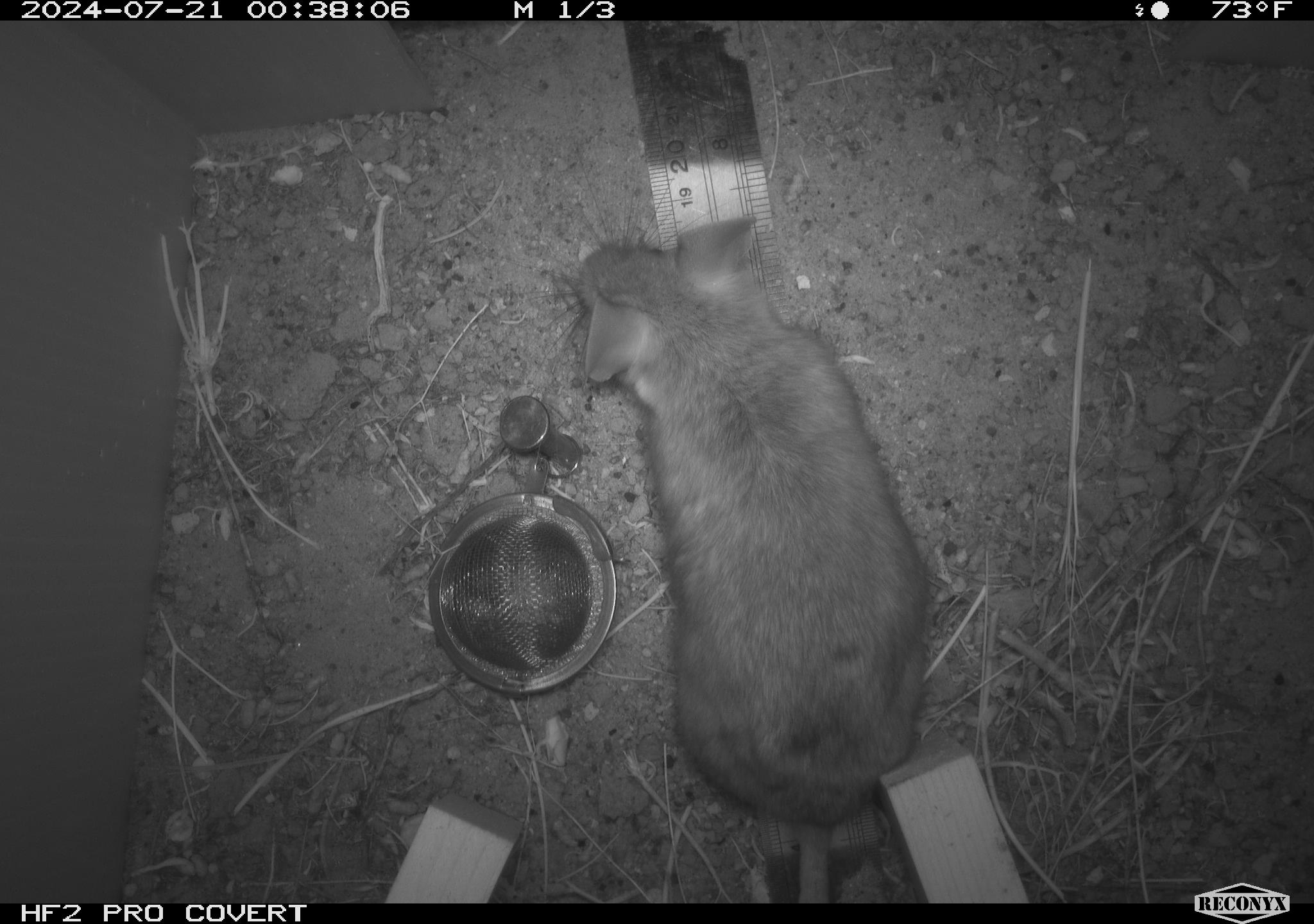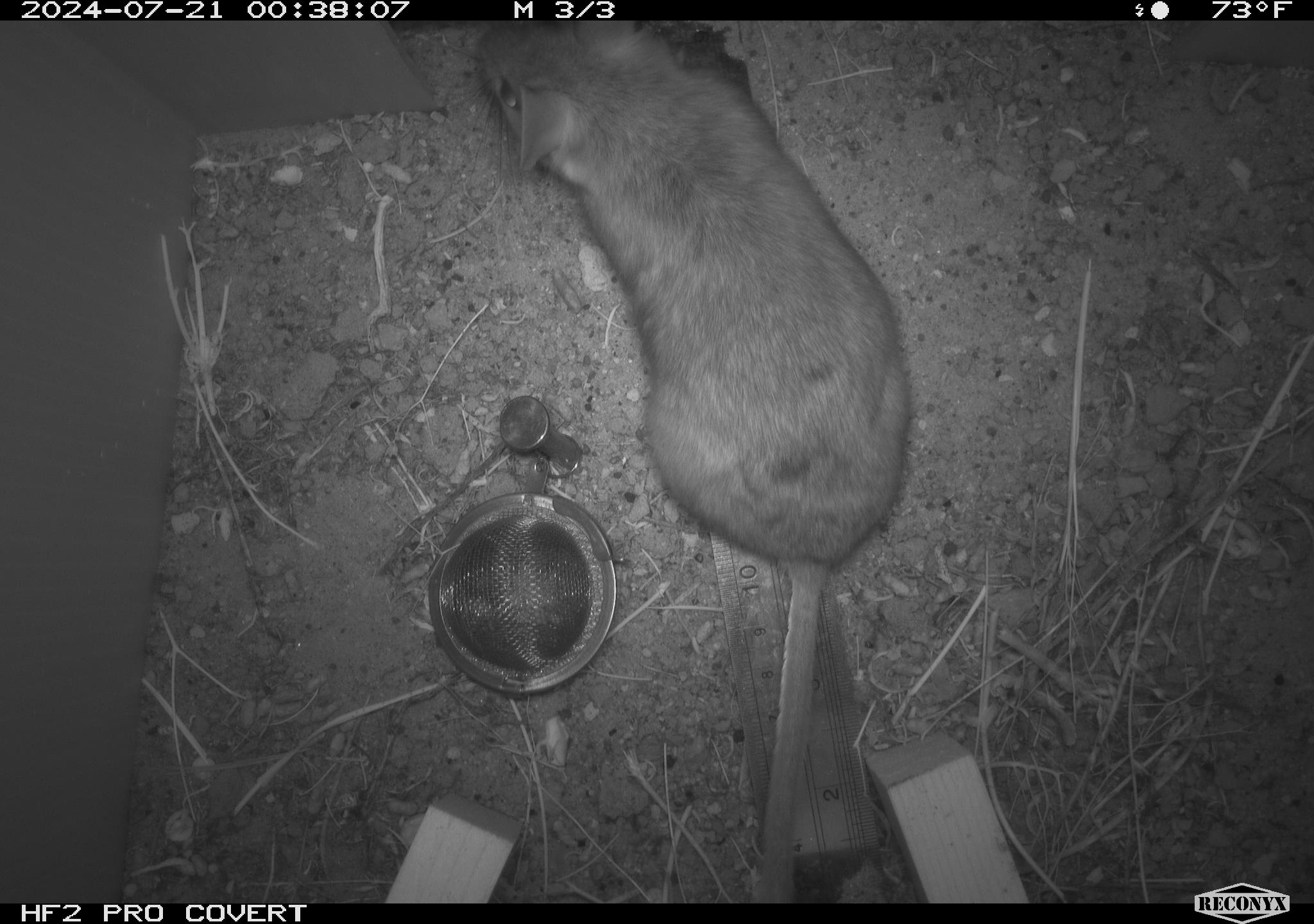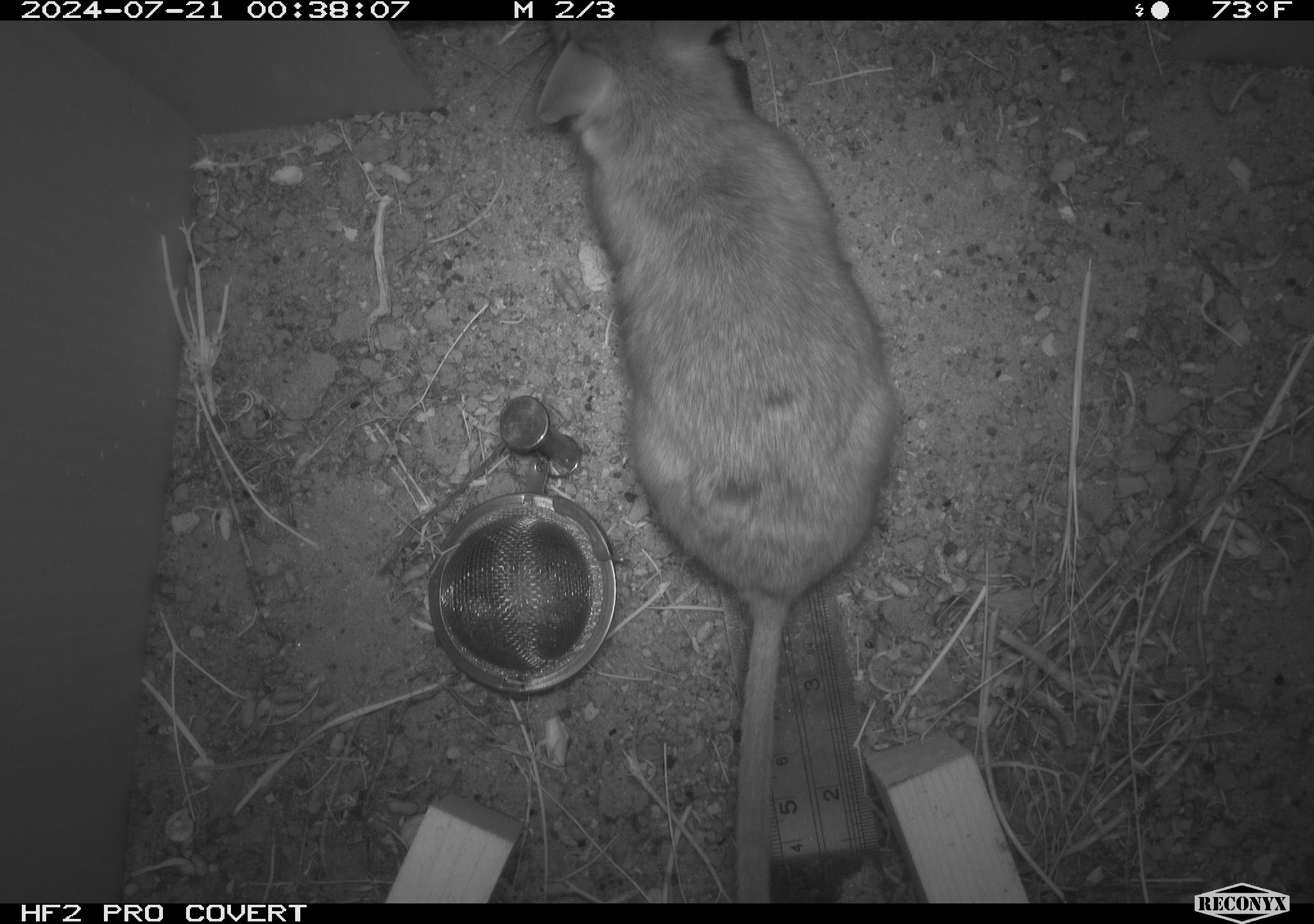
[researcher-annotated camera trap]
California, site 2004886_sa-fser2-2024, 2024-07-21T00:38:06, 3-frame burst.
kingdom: Animalia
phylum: Chordata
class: Mammalia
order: Rodentia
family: Cricetidae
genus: Neotoma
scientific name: Neotoma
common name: pack rat or woodrat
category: neotoma species